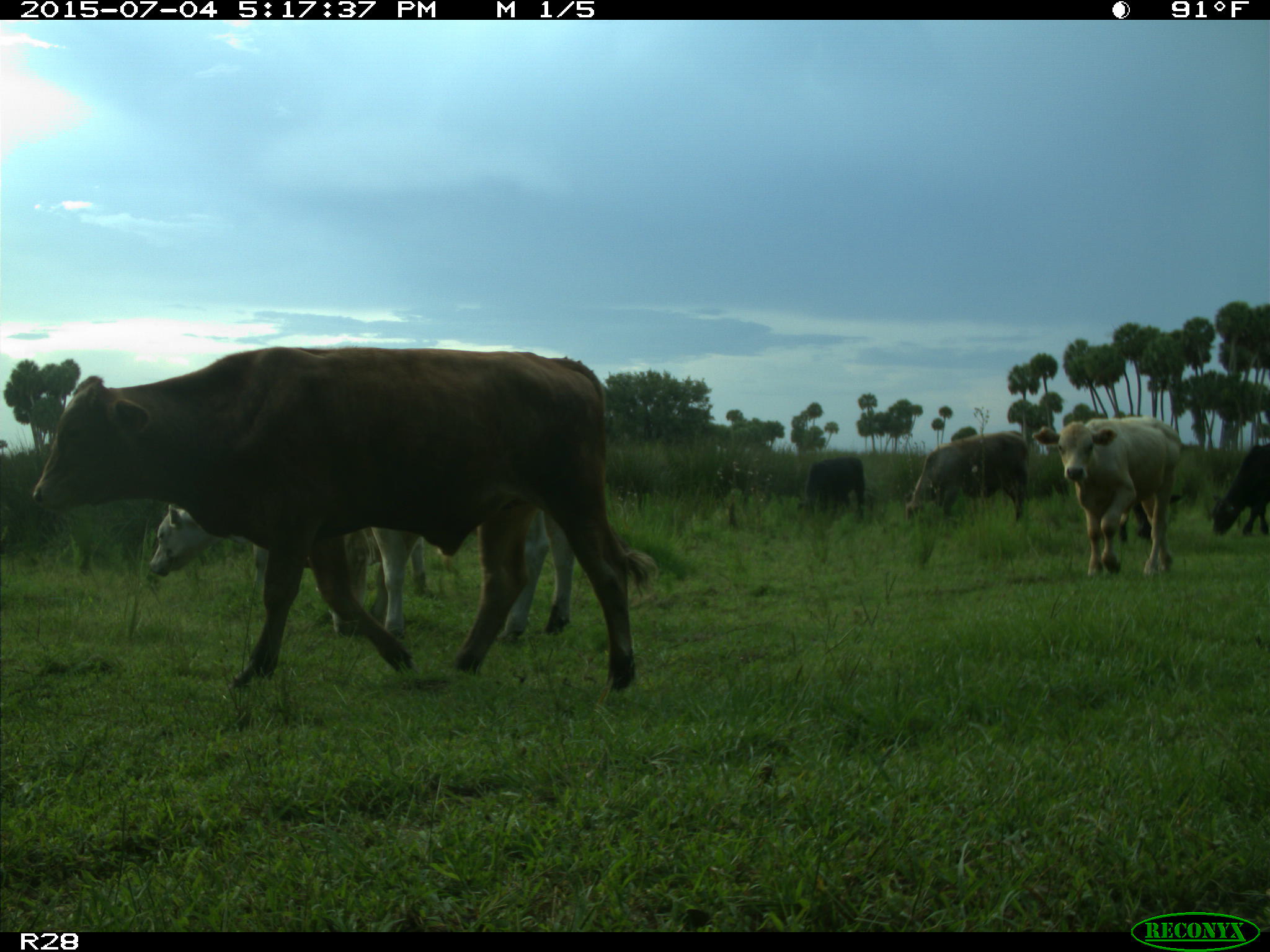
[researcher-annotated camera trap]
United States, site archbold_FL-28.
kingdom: Animalia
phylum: Chordata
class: Mammalia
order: Artiodactyla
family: Bovidae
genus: Bos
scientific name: Bos taurus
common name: domestic cow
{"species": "Bos taurus (domestic cow)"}